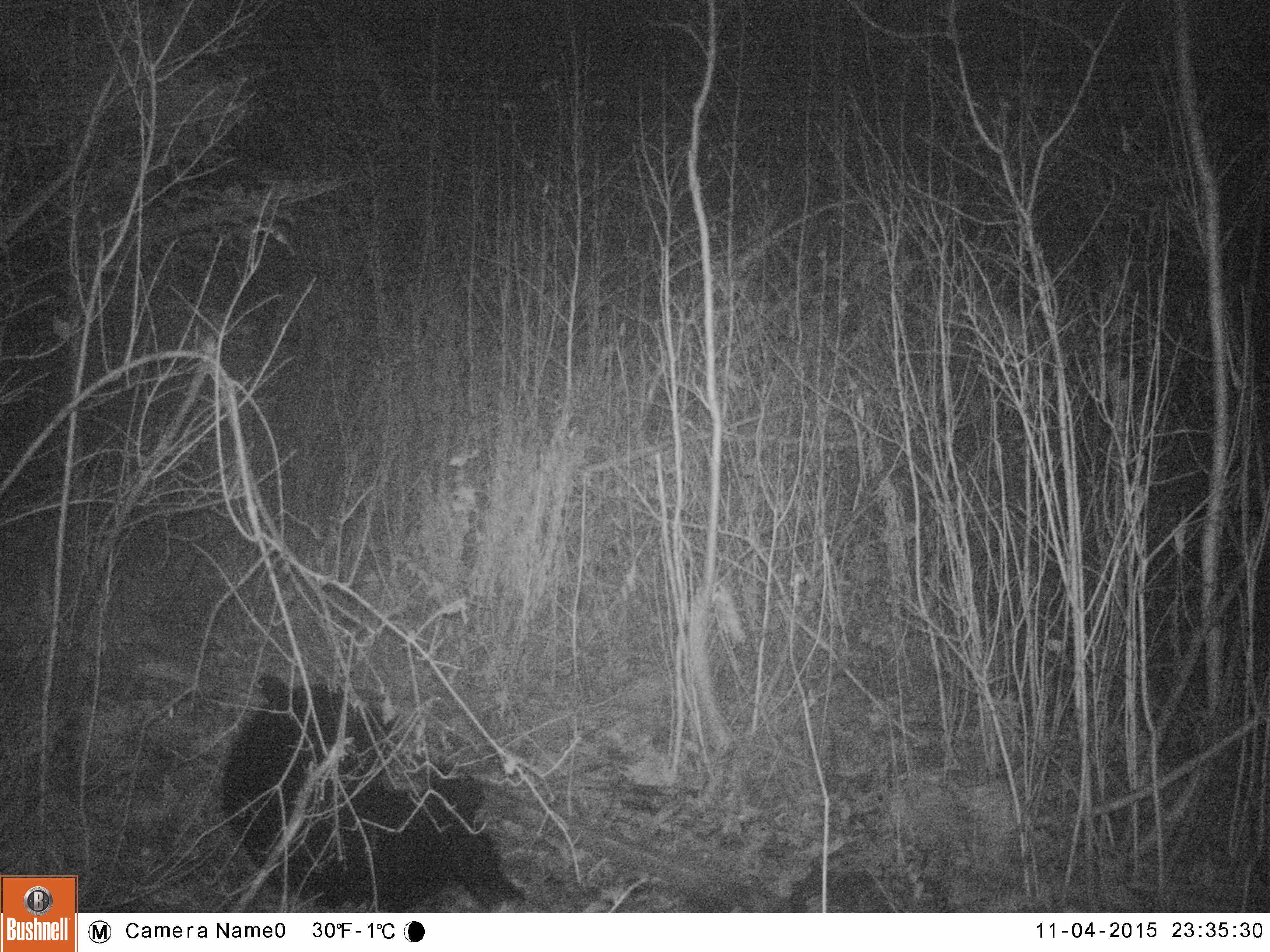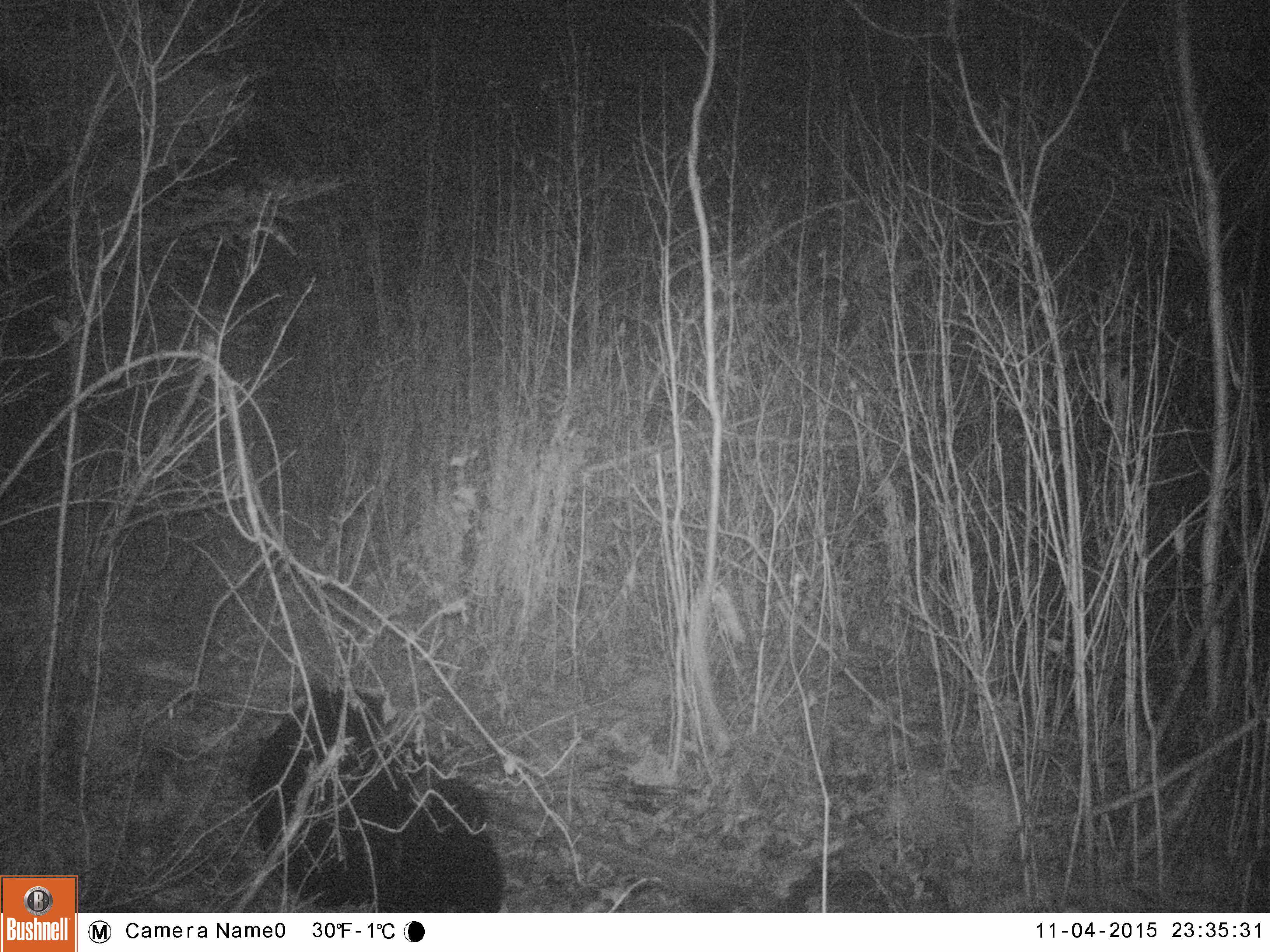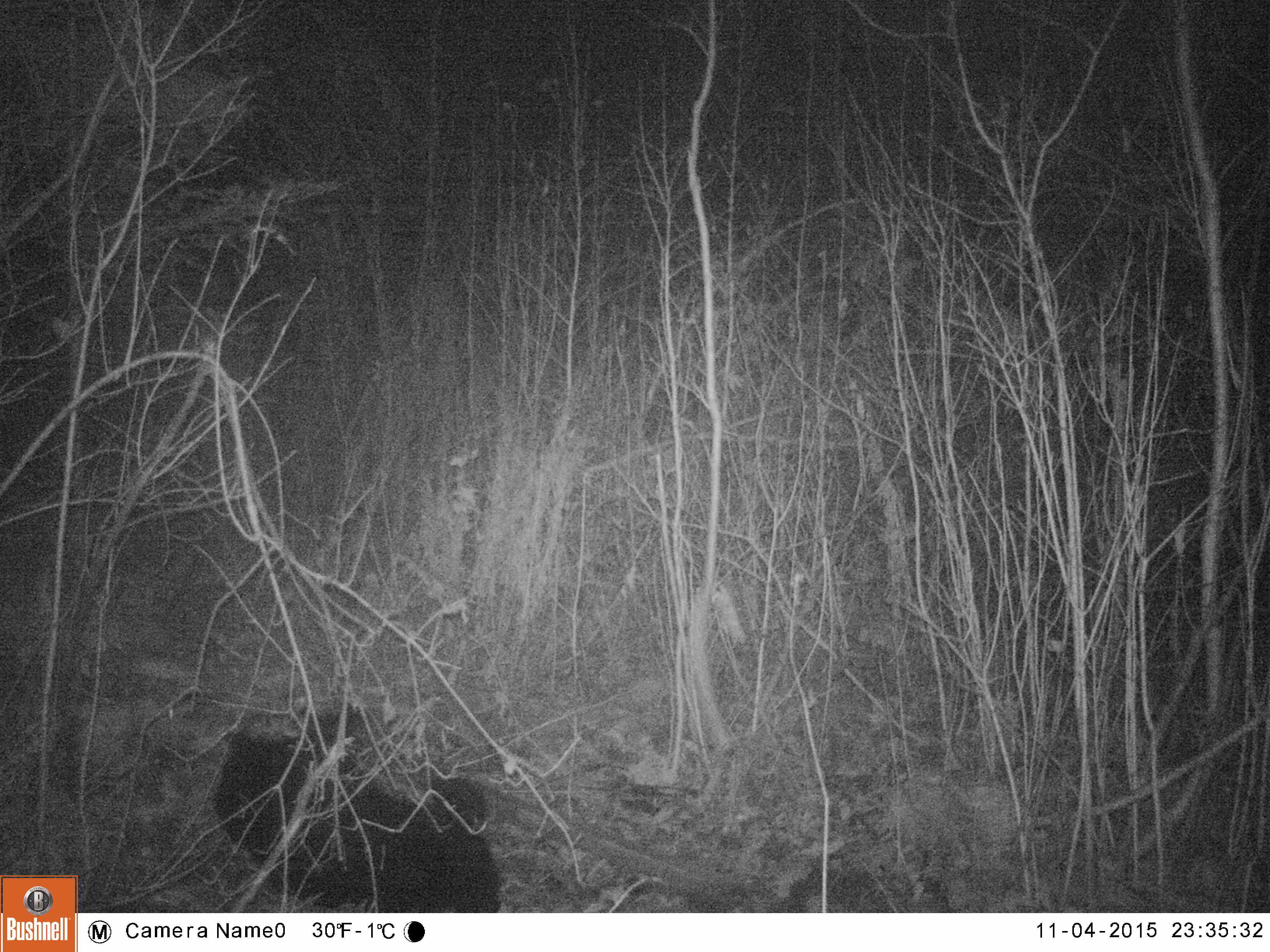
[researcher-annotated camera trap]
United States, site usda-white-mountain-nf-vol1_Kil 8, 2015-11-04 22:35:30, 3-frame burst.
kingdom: Animalia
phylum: Chordata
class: Mammalia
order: Carnivora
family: Ursidae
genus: Ursus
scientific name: Ursus americanus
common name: black bear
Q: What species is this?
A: Black bear (Ursus americanus).